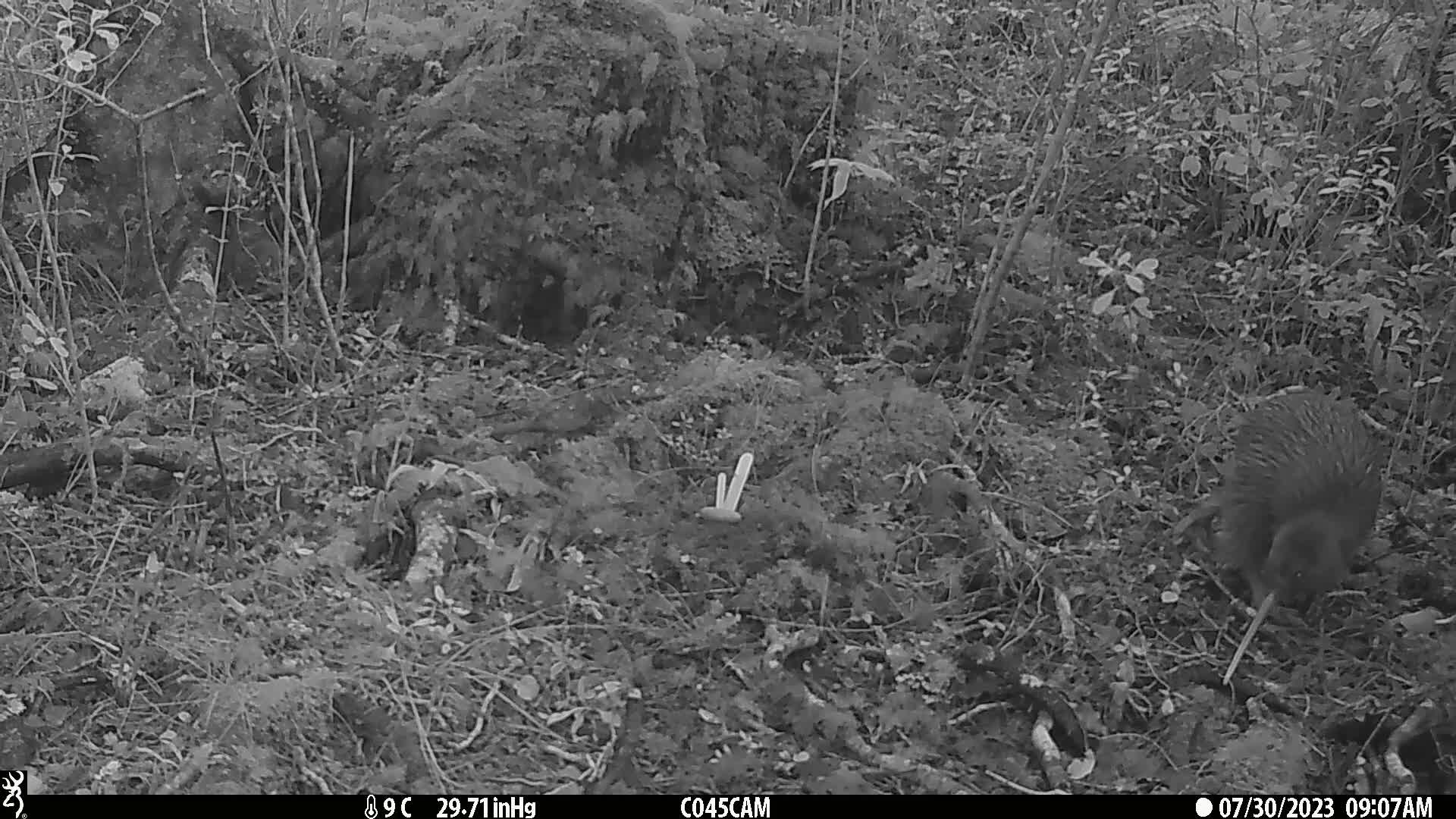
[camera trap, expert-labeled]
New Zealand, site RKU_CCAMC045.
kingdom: Animalia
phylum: Chordata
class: Aves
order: Apterygiformes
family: Apterygidae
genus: Apteryx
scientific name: Apteryx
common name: kiwi